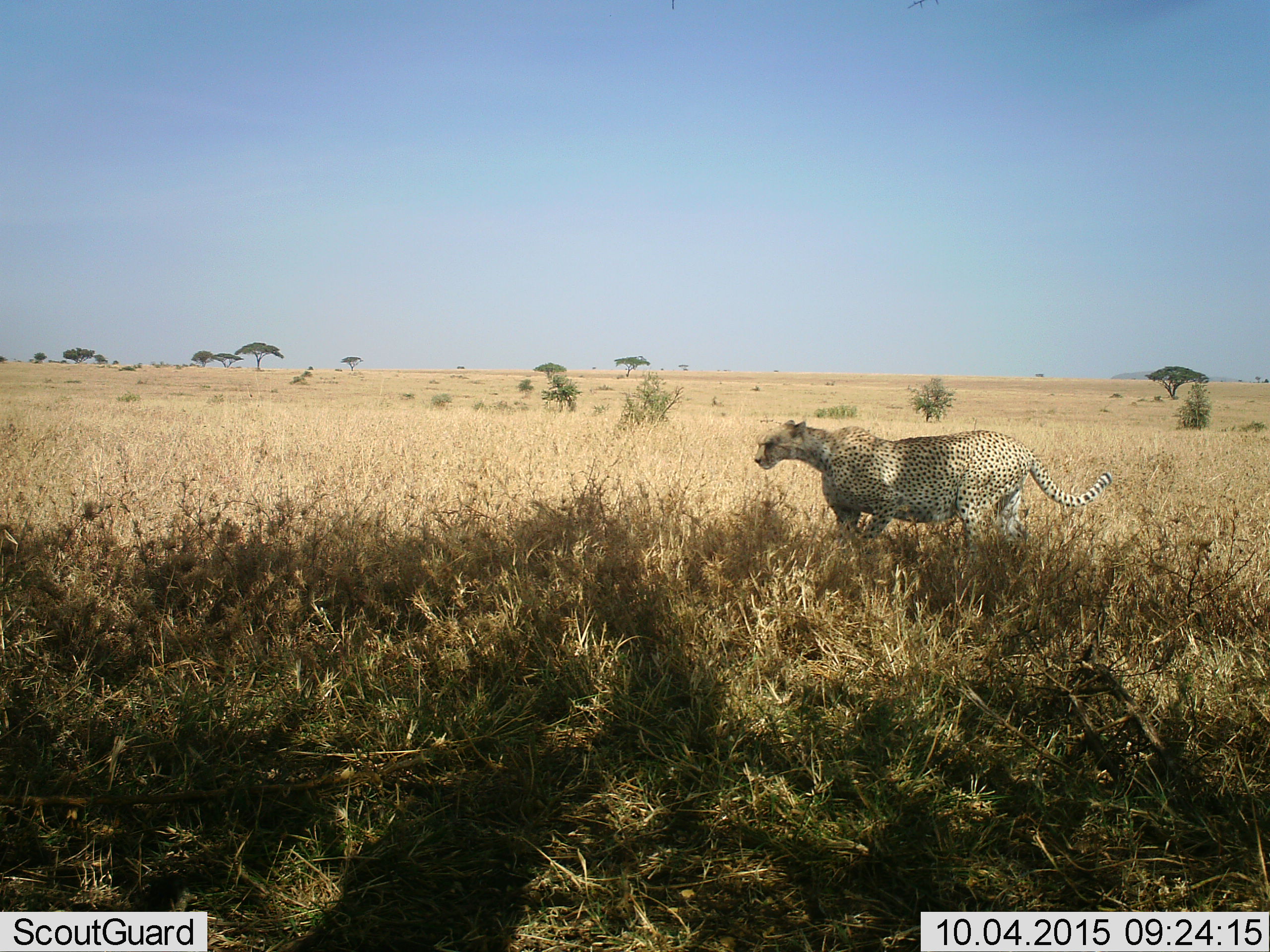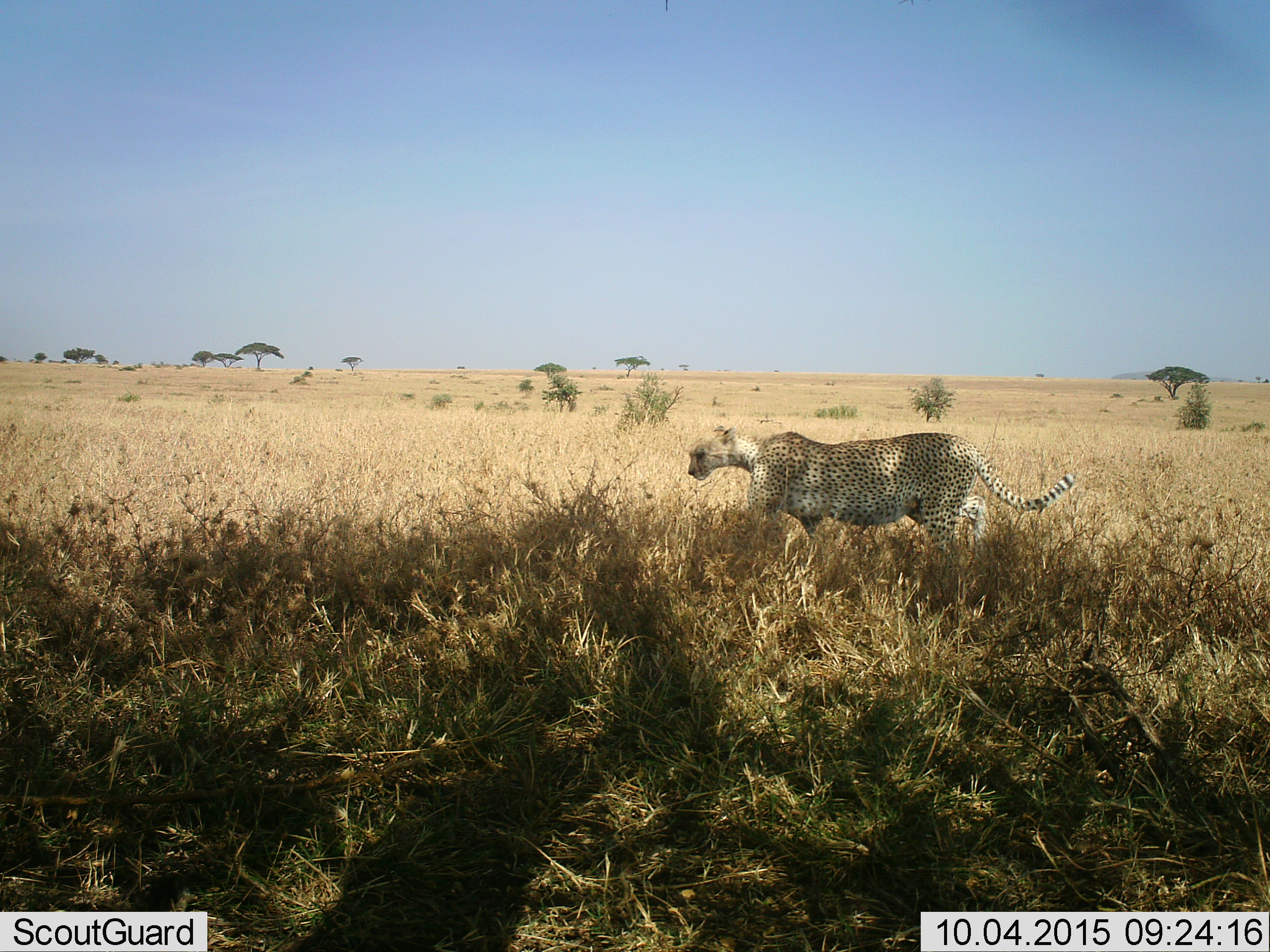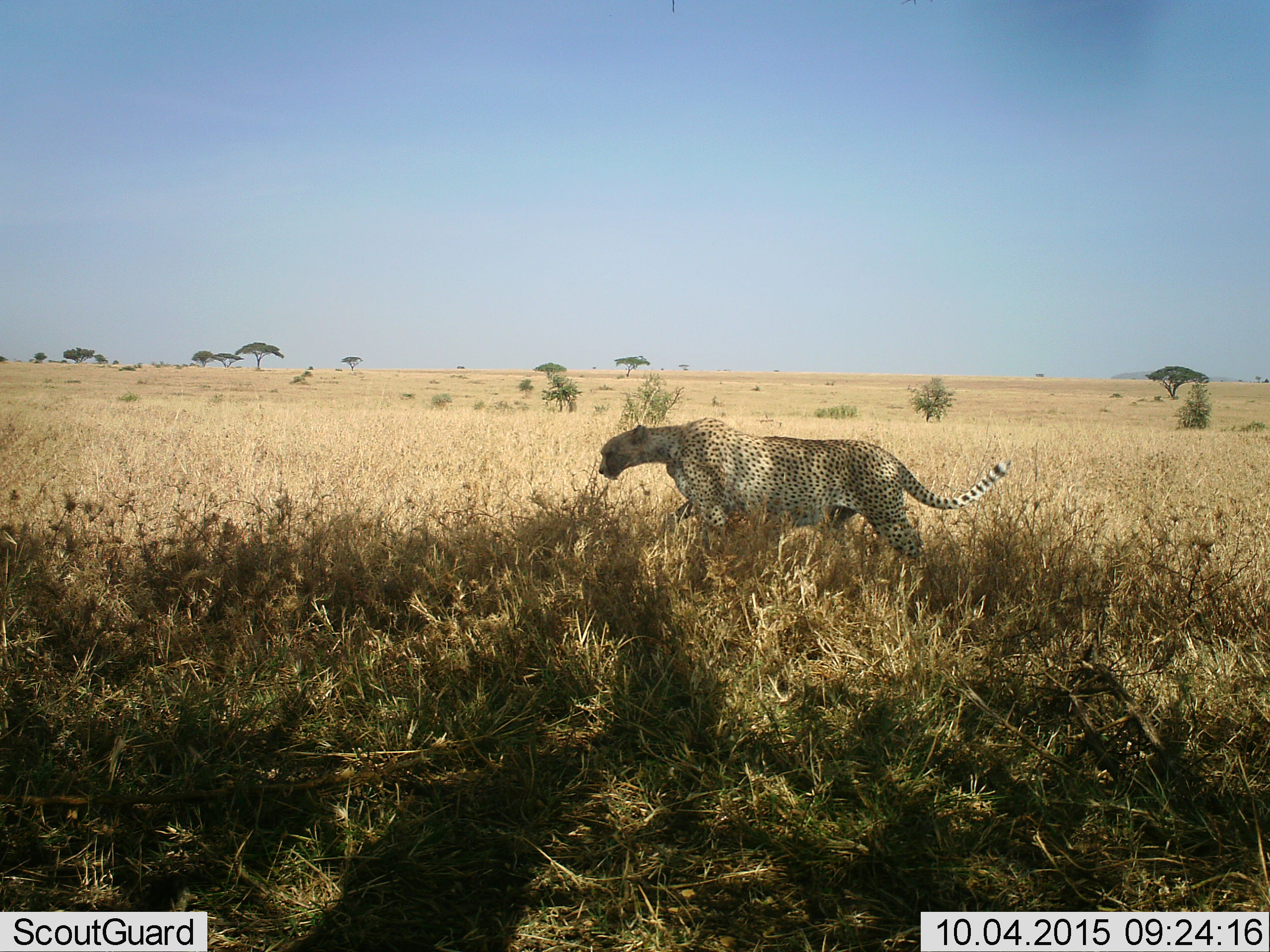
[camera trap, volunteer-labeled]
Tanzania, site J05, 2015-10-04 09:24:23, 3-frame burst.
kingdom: Animalia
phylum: Chordata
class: Mammalia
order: Carnivora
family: Felidae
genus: Acinonyx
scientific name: Acinonyx jubatus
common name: cheetah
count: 1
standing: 0%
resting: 0%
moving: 100%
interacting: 0%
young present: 0%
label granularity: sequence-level